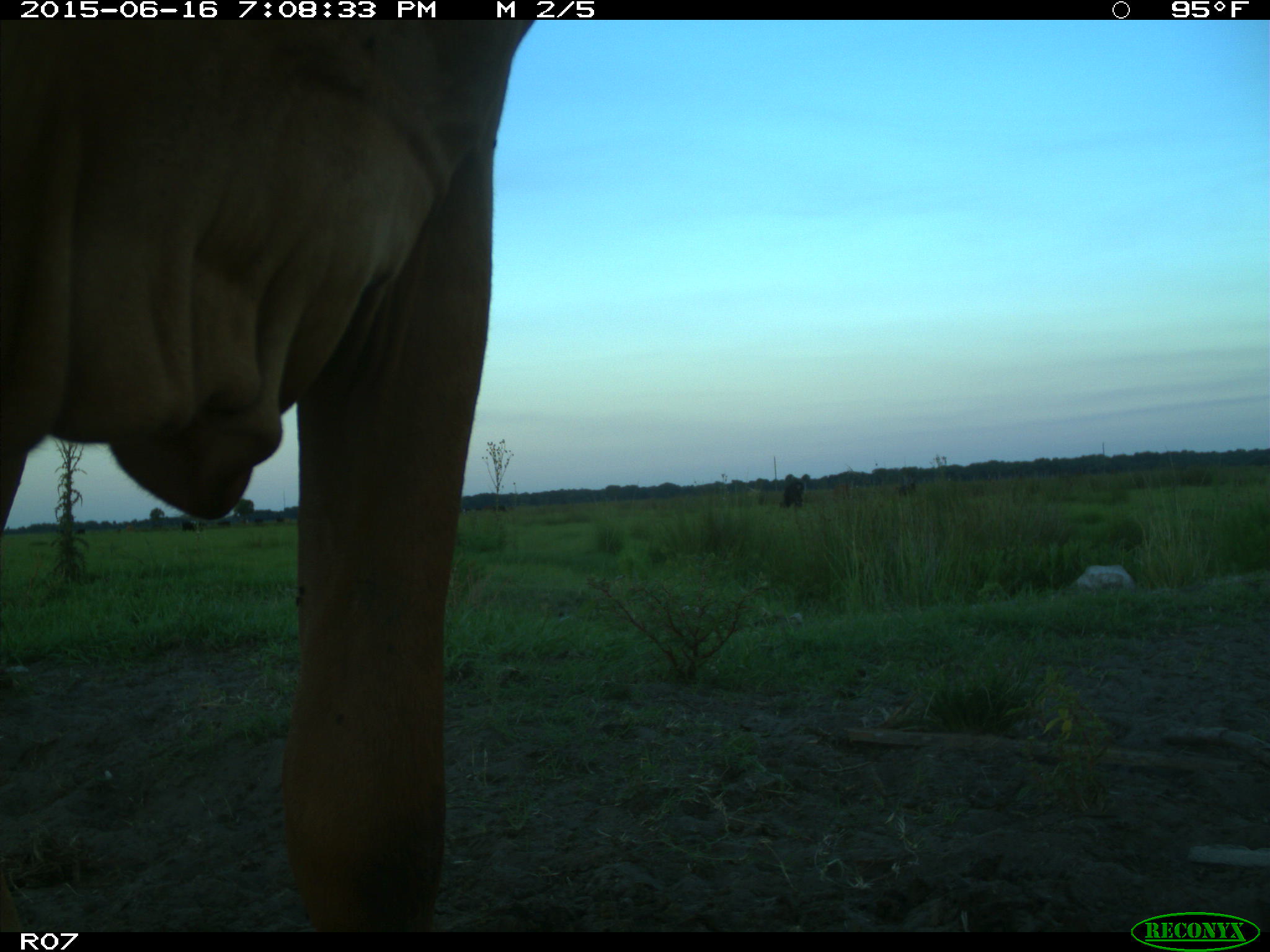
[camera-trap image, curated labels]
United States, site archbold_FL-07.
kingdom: Animalia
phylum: Chordata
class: Mammalia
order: Artiodactyla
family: Bovidae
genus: Bos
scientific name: Bos taurus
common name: domestic cow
Bos taurus (domestic cow).